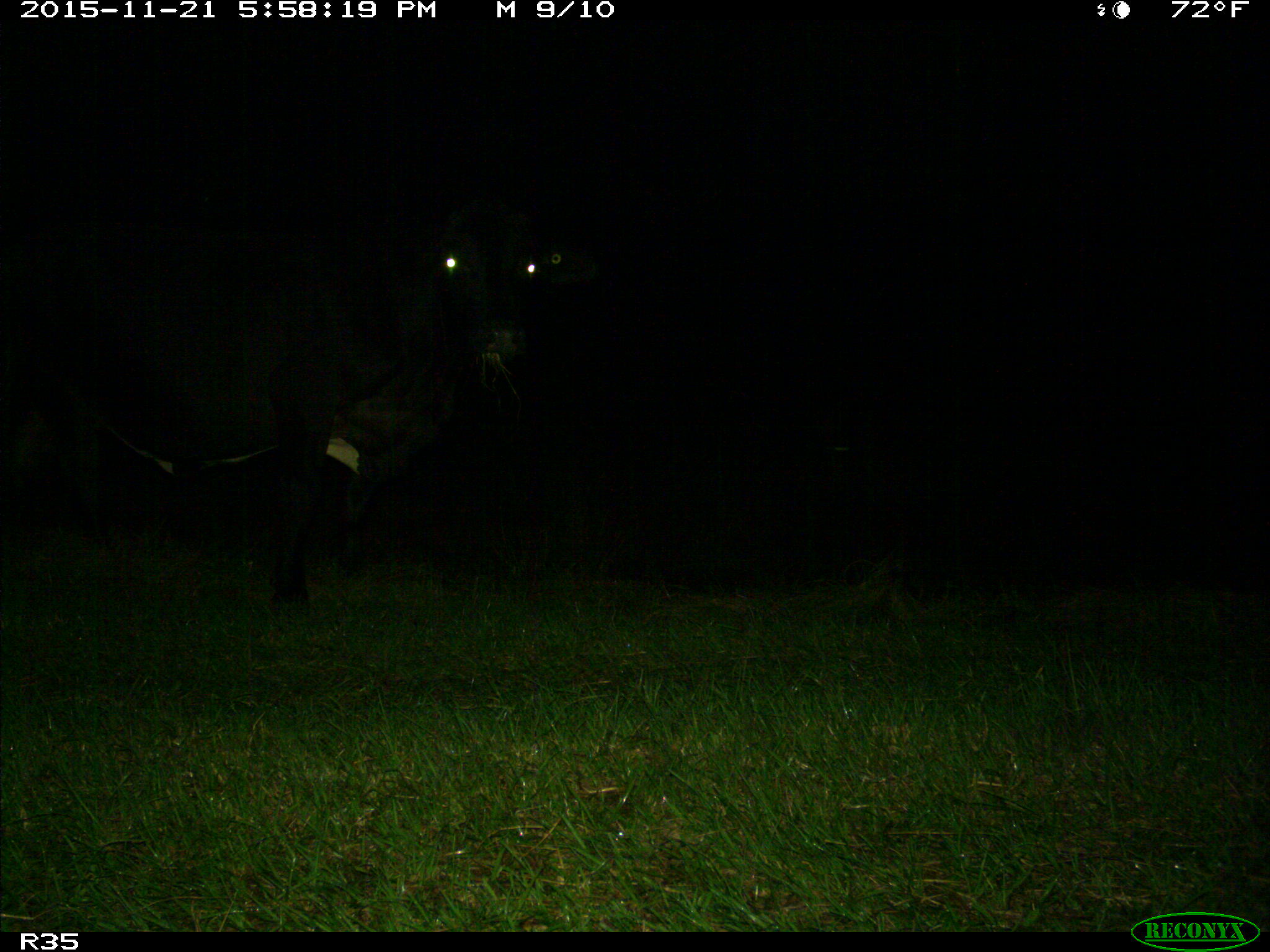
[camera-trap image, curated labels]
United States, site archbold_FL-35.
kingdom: Animalia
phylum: Chordata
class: Mammalia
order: Artiodactyla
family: Bovidae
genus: Bos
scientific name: Bos taurus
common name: domestic cow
Bos taurus (domestic cow).